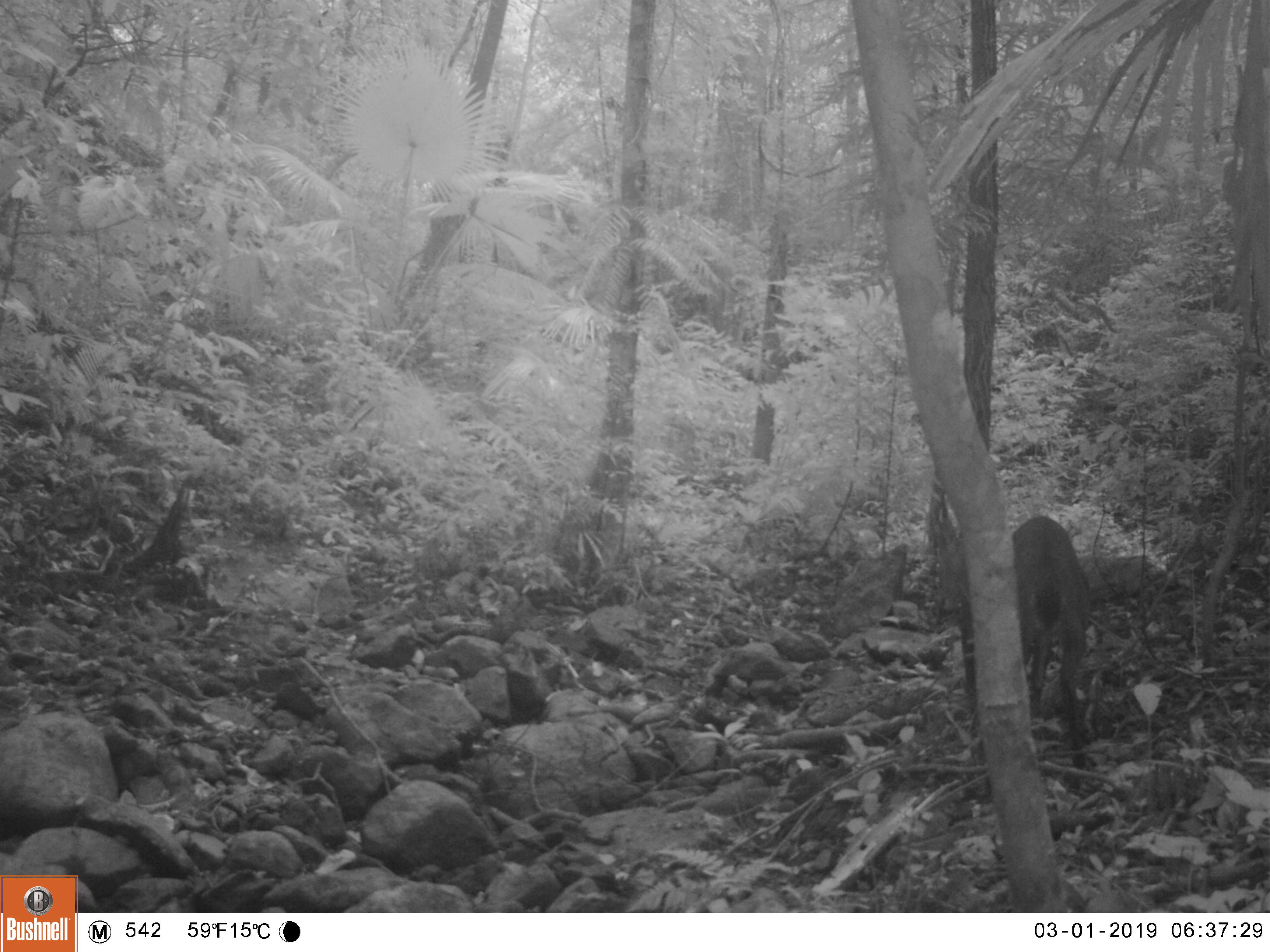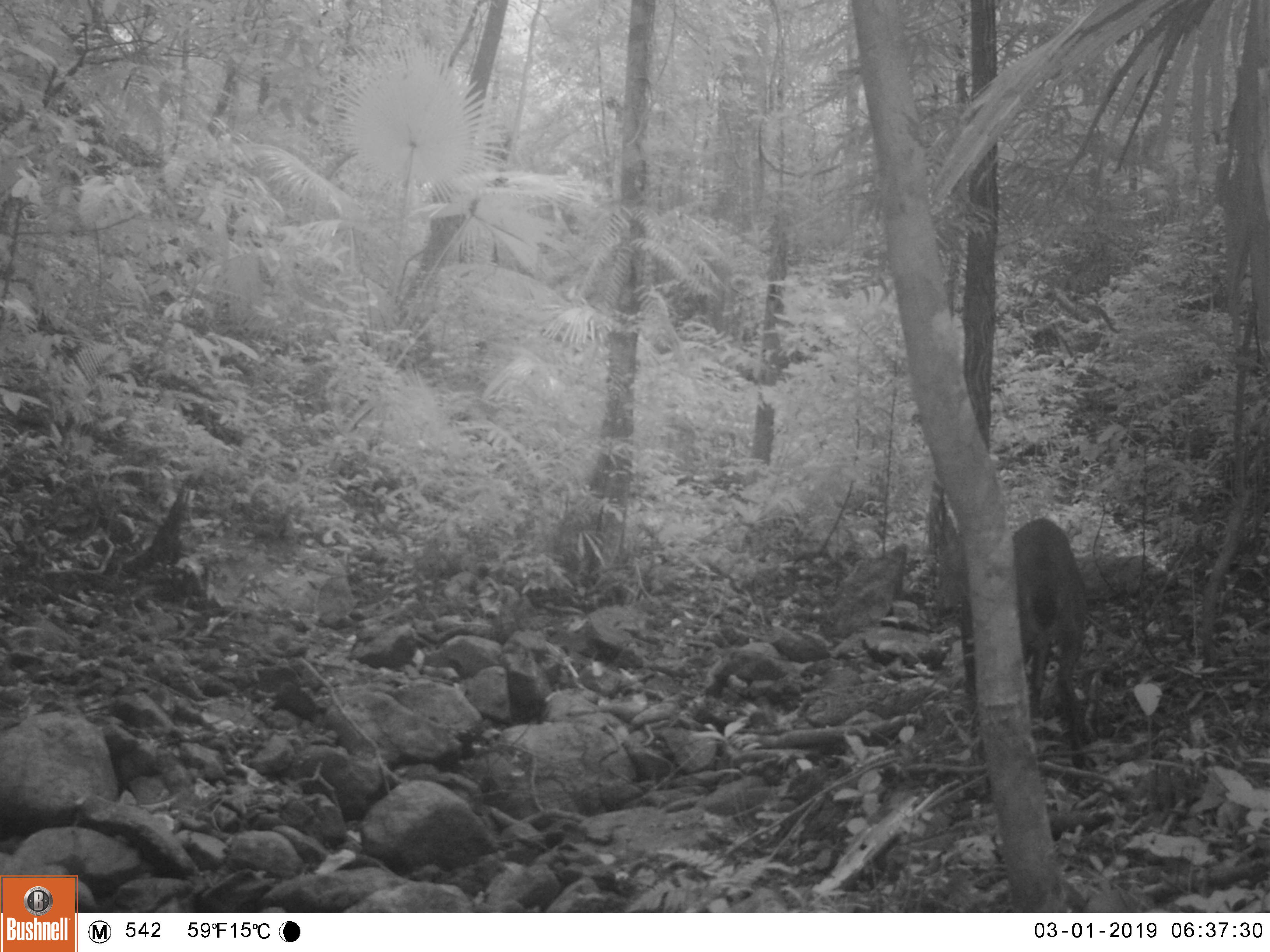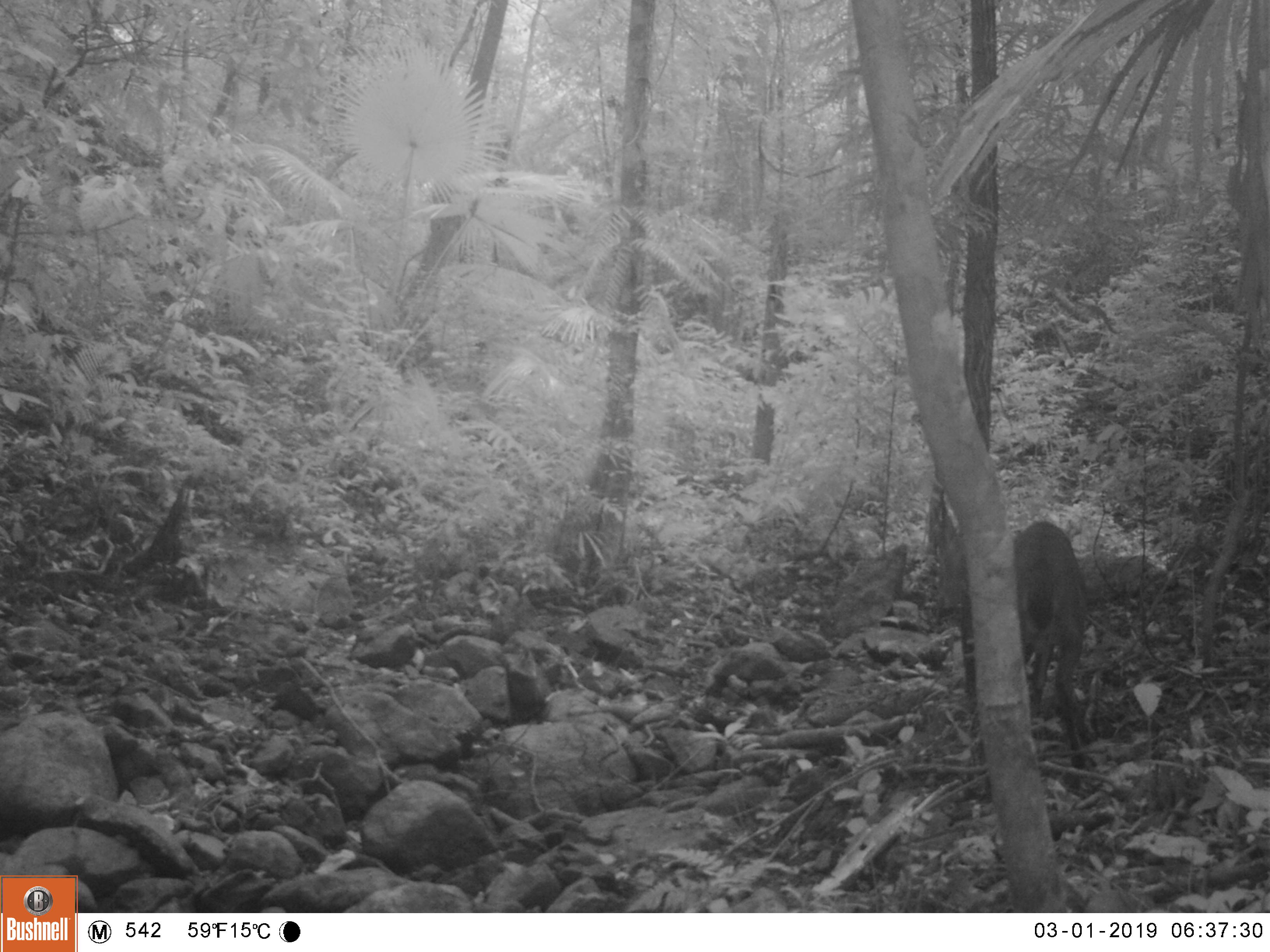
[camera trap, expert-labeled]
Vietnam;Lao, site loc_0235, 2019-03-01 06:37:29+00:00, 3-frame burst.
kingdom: Animalia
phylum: Chordata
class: Mammalia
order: Artiodactyla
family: Cervidae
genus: Muntiacus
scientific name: Muntiacus vuquangensis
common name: large-antlered muntjac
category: large antlered muntjac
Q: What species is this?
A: Large antlered muntjac (large-antlered muntjac) (Muntiacus vuquangensis).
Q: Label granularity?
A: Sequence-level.